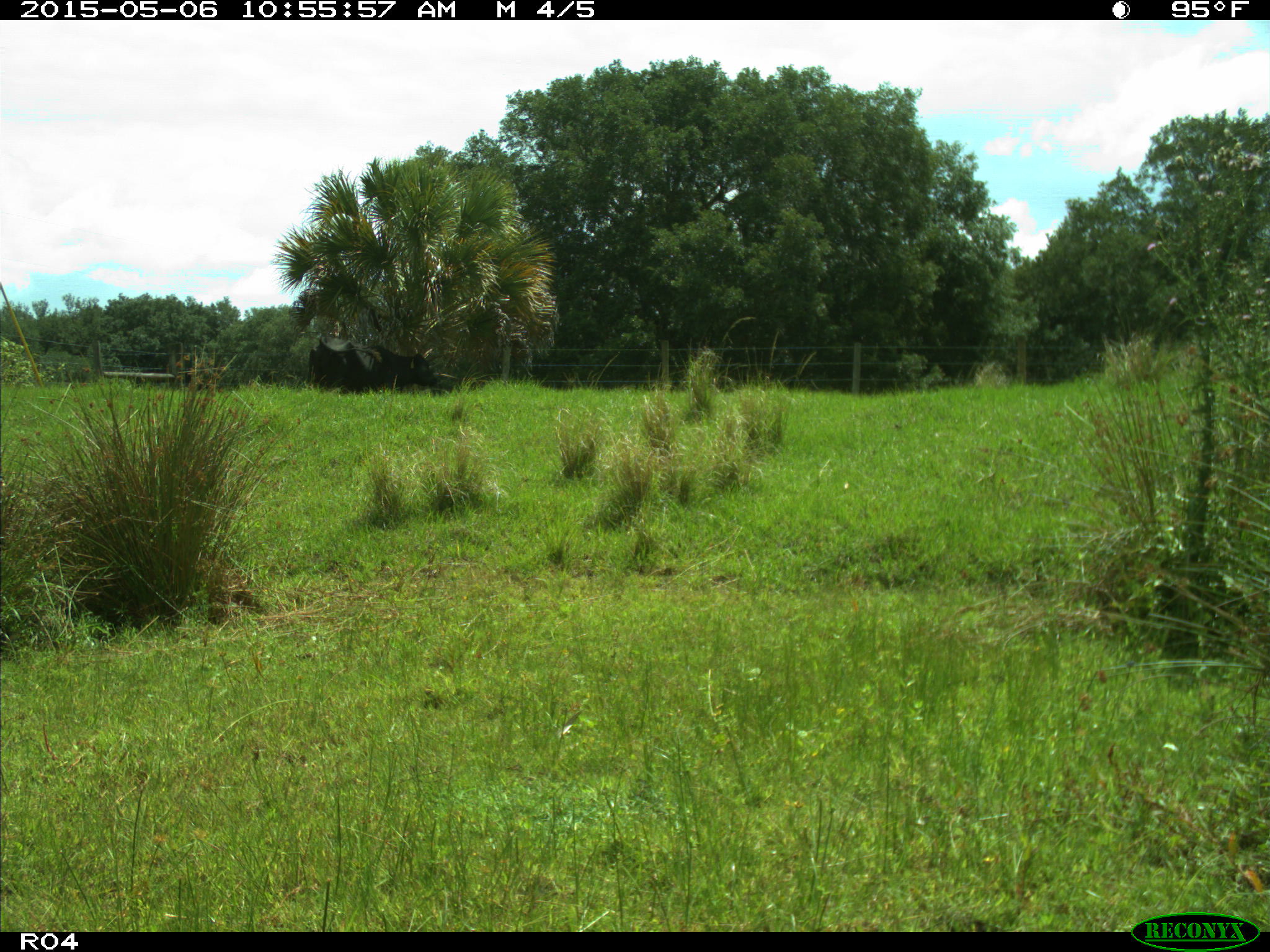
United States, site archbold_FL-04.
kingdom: Animalia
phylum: Chordata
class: Mammalia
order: Artiodactyla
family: Bovidae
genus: Bos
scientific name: Bos taurus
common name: domestic cow